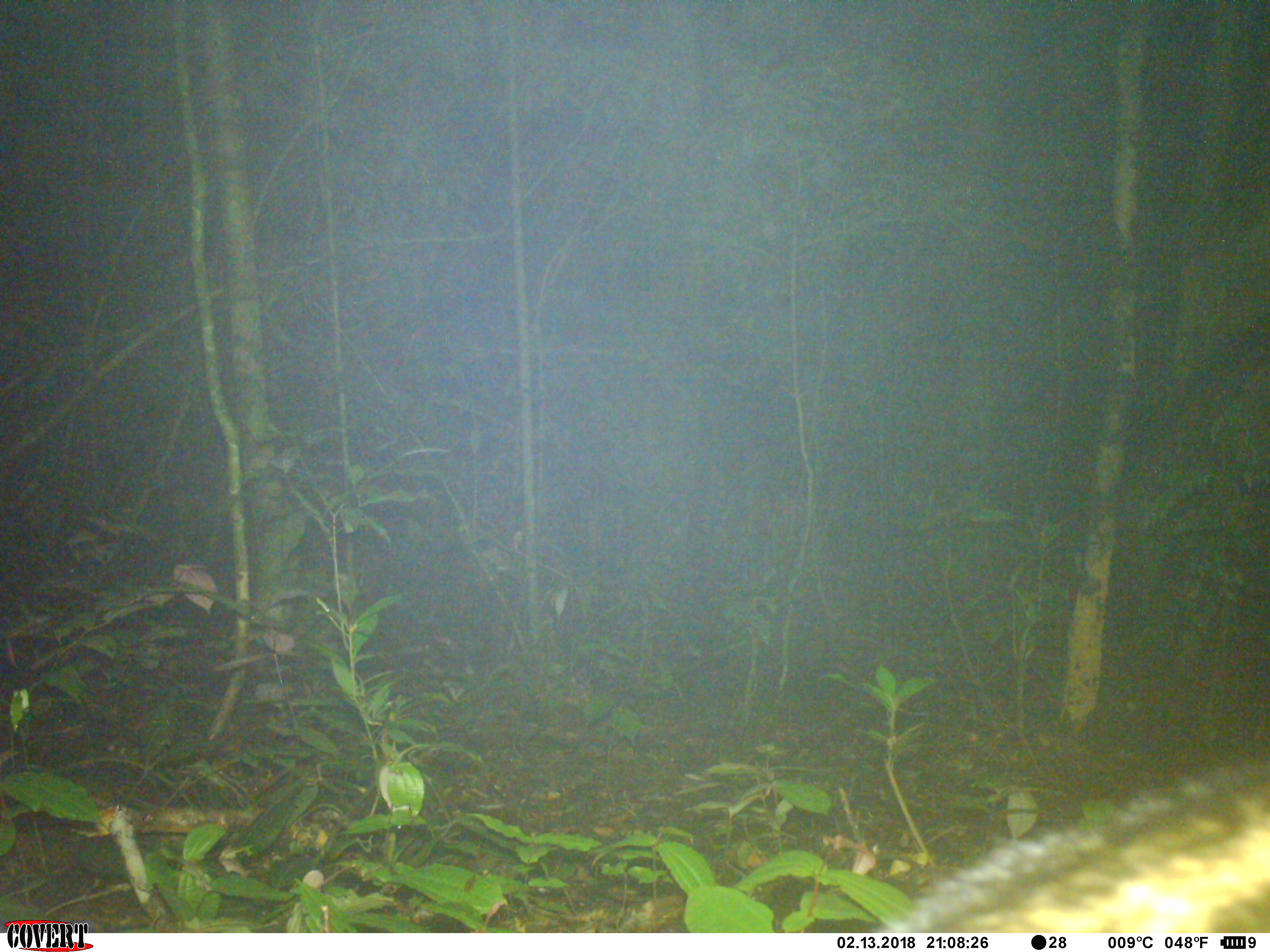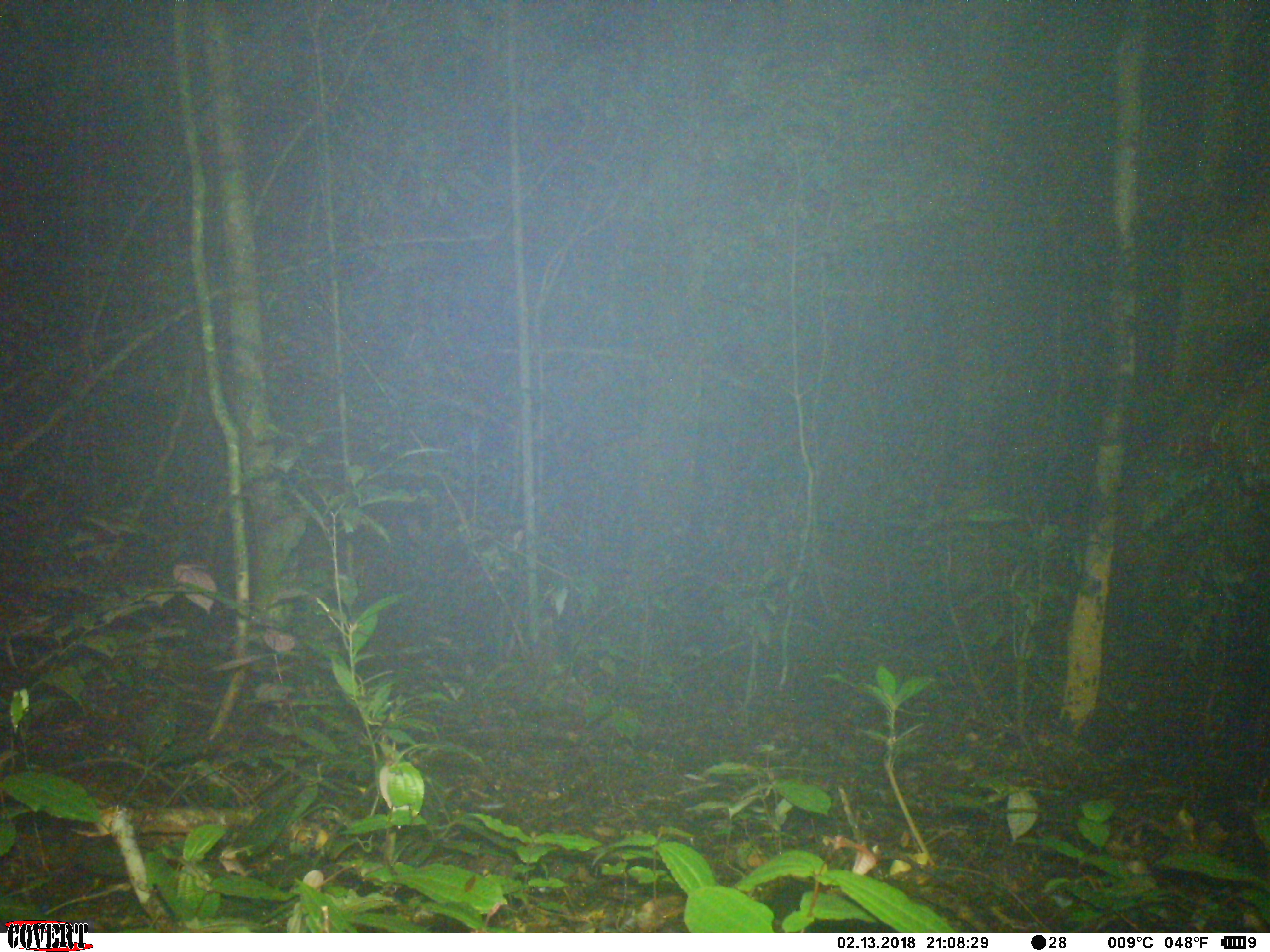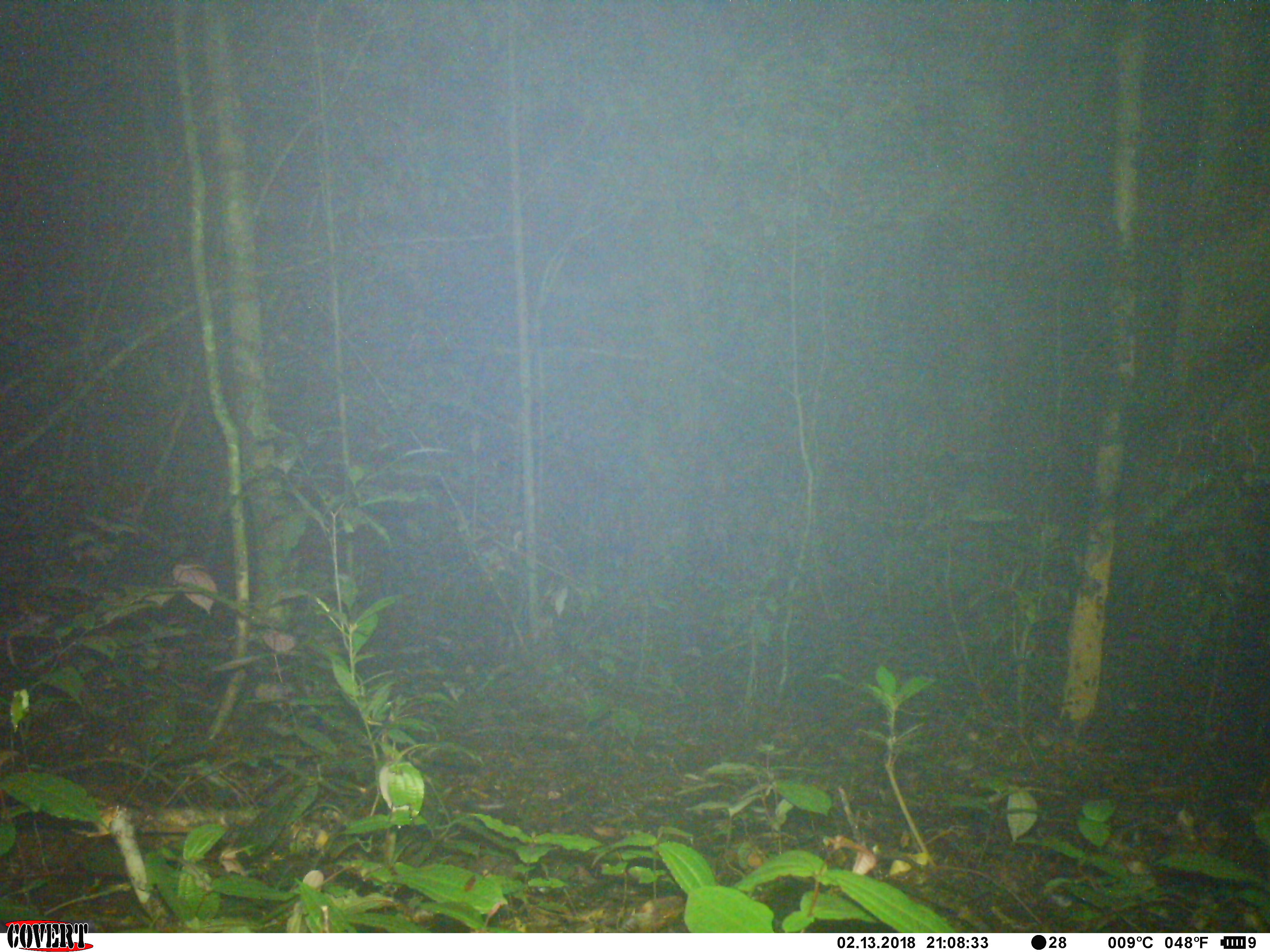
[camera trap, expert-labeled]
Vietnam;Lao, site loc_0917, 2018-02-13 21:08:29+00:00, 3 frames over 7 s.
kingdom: Animalia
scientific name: Animalia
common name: animal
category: unidentified animal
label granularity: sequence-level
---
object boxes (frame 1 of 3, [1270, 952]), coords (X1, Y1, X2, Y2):
unidentified animal: (873, 760, 1270, 931)